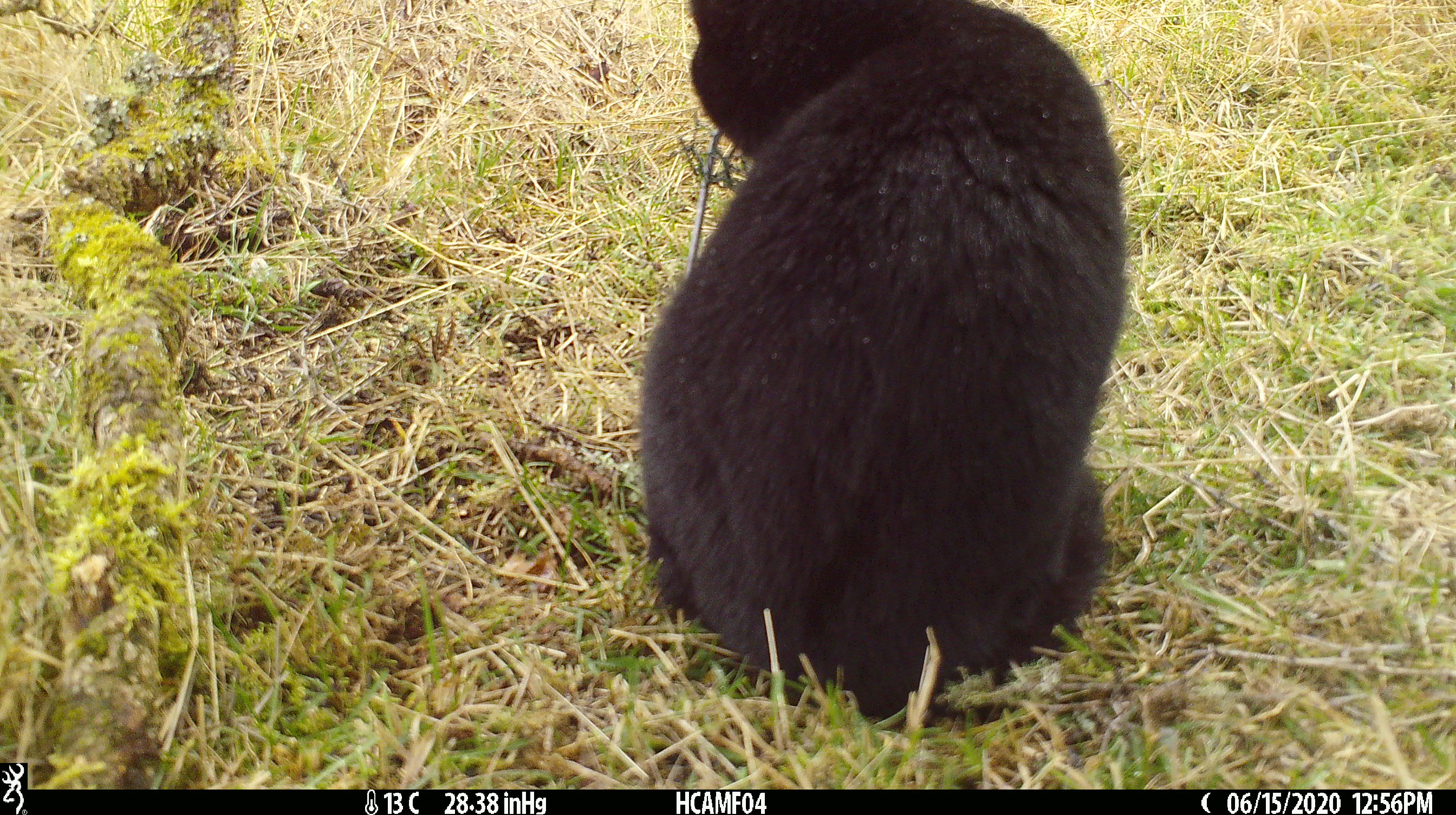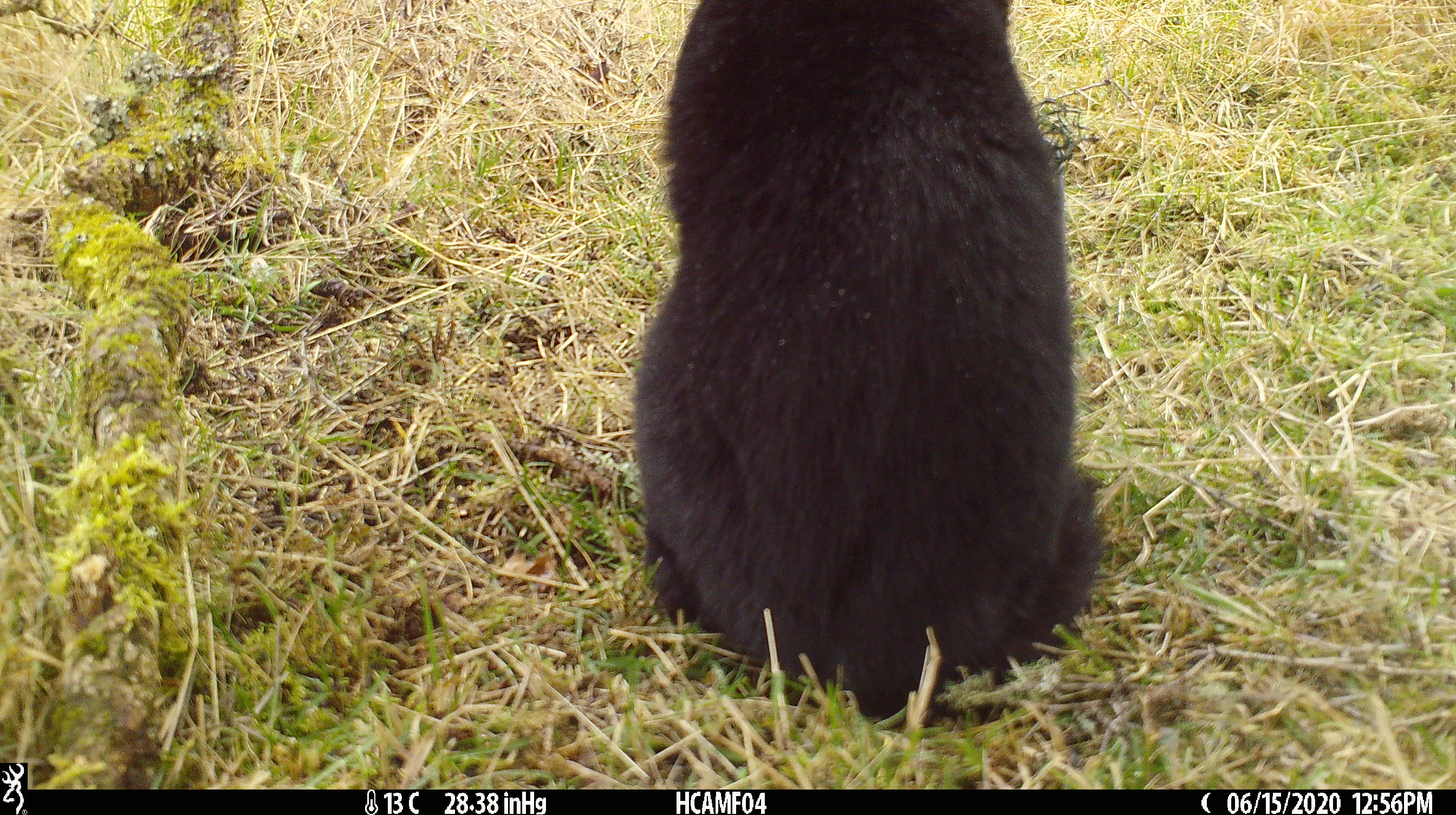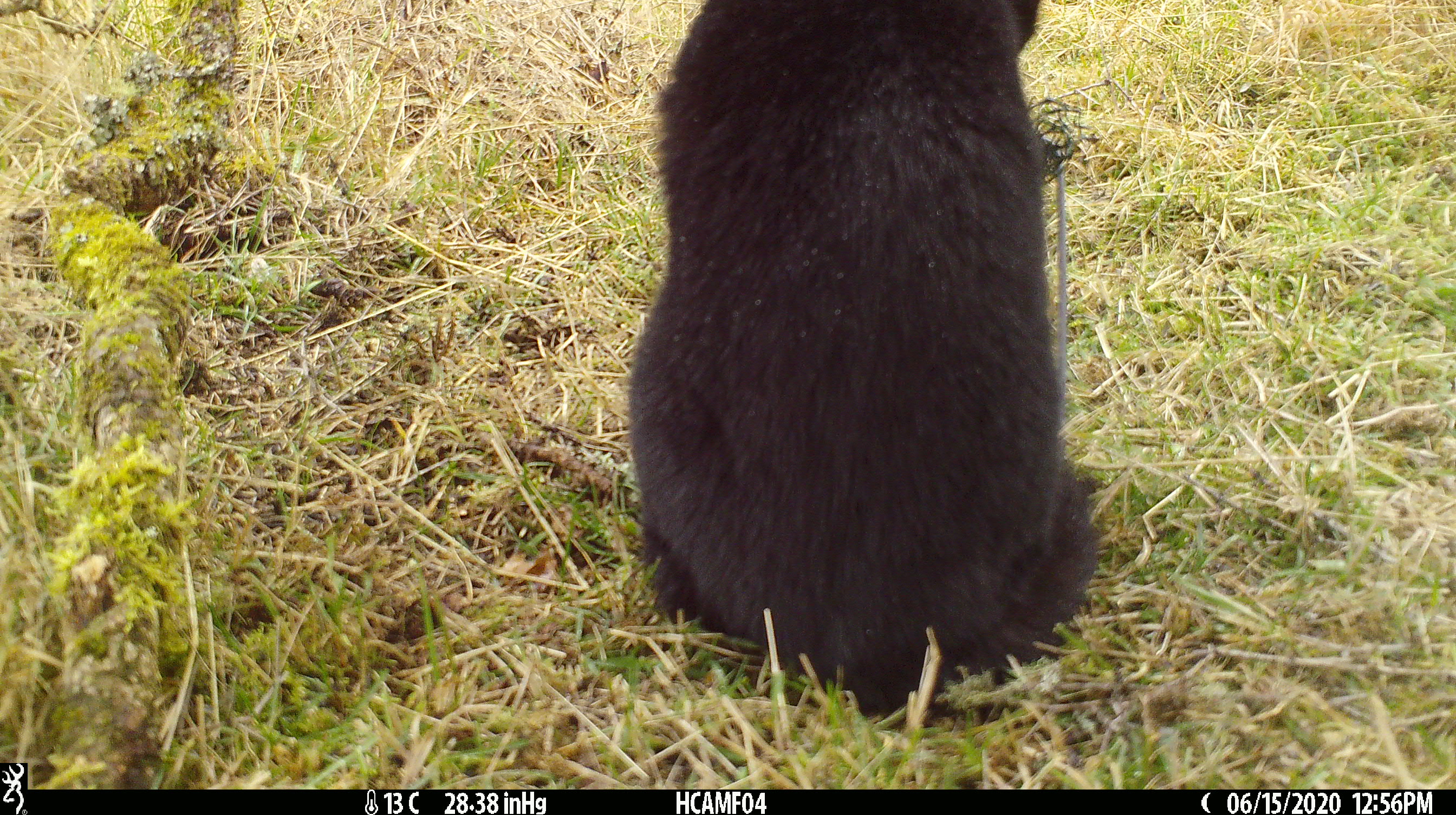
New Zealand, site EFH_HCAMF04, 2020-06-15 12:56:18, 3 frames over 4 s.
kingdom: Animalia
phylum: Chordata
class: Mammalia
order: Carnivora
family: Felidae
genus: Felis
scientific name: Felis catus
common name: domestic cat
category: cat